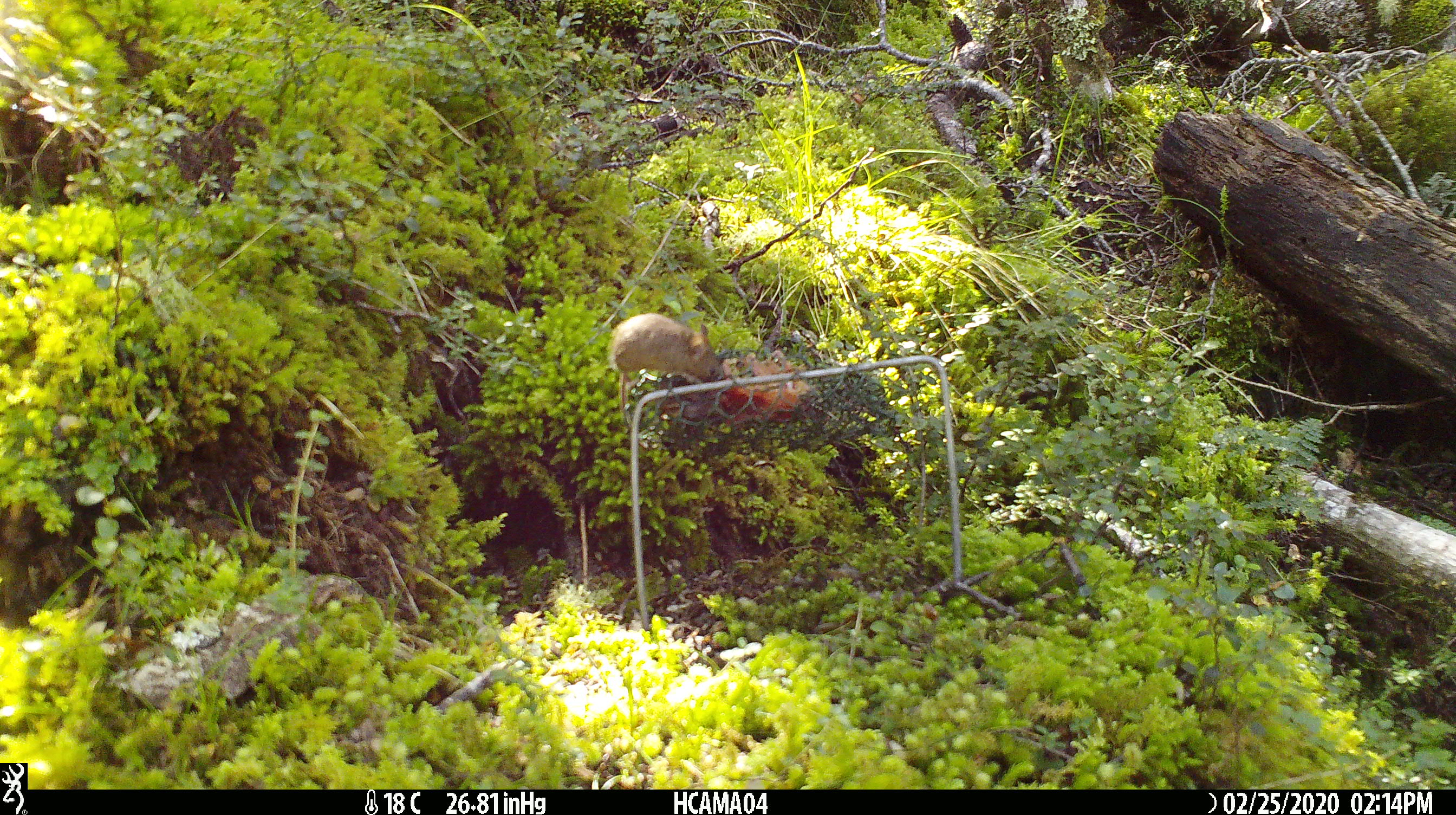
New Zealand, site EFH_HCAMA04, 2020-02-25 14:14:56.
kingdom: Animalia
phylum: Chordata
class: Mammalia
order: Rodentia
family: Muridae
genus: Mus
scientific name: Mus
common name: mouse